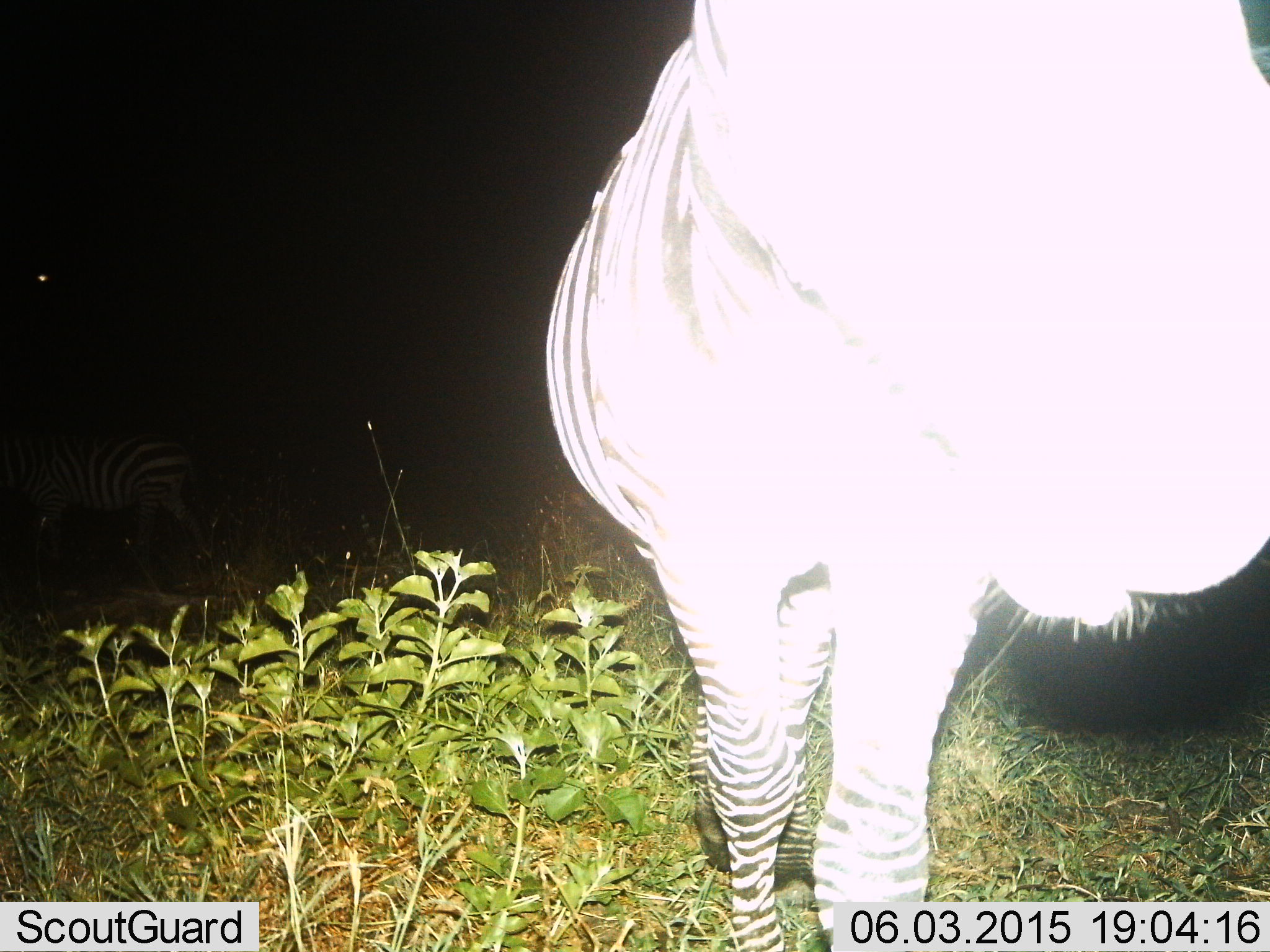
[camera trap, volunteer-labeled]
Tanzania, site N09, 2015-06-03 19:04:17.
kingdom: Animalia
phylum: Chordata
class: Mammalia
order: Perissodactyla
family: Equidae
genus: Equus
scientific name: Equus quagga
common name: plains zebra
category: zebra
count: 1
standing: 100%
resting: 0%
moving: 0%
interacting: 10%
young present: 0%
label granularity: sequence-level